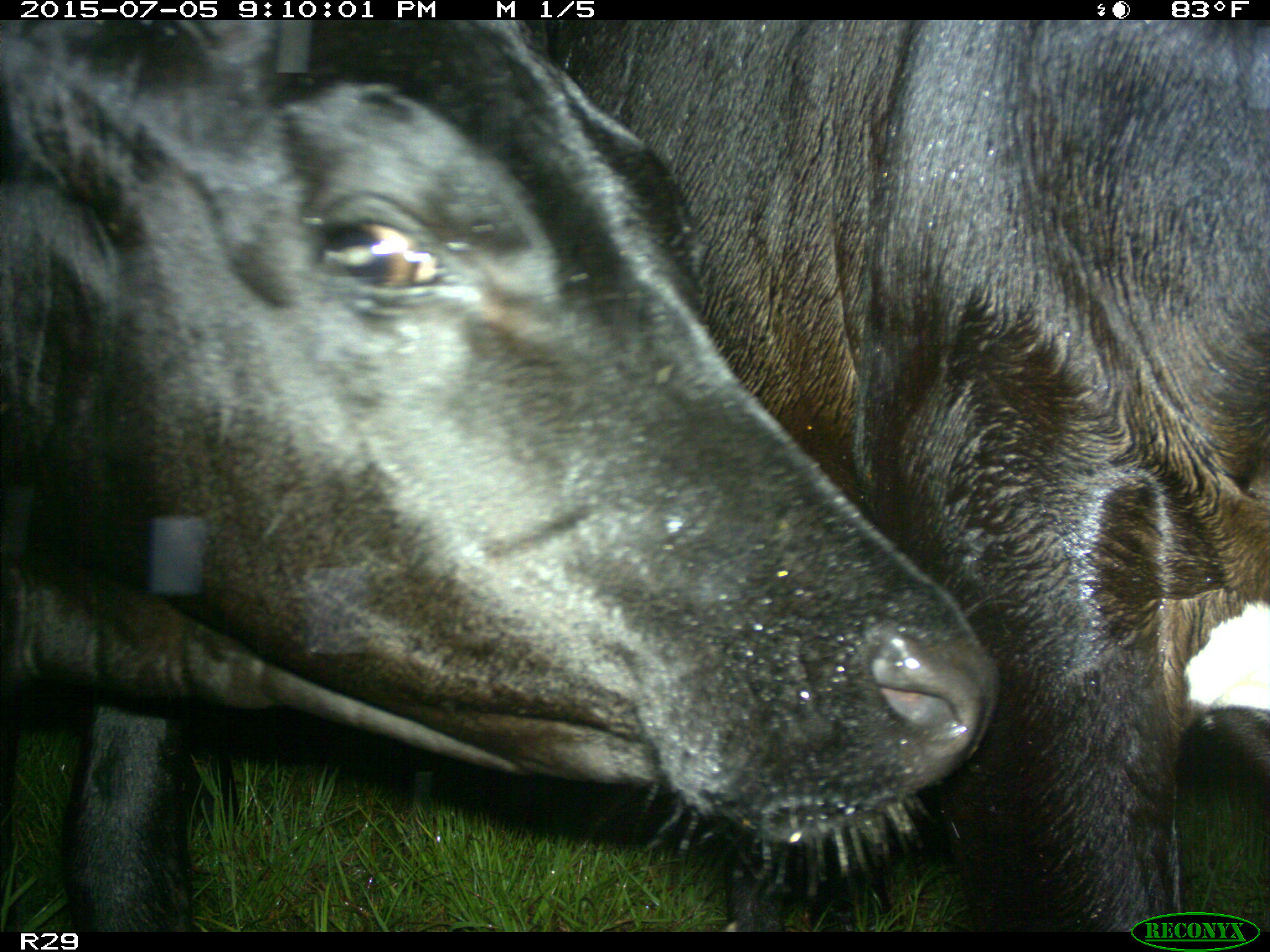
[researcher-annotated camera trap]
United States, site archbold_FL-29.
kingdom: Animalia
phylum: Chordata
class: Mammalia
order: Artiodactyla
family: Bovidae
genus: Bos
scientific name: Bos taurus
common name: domestic cow